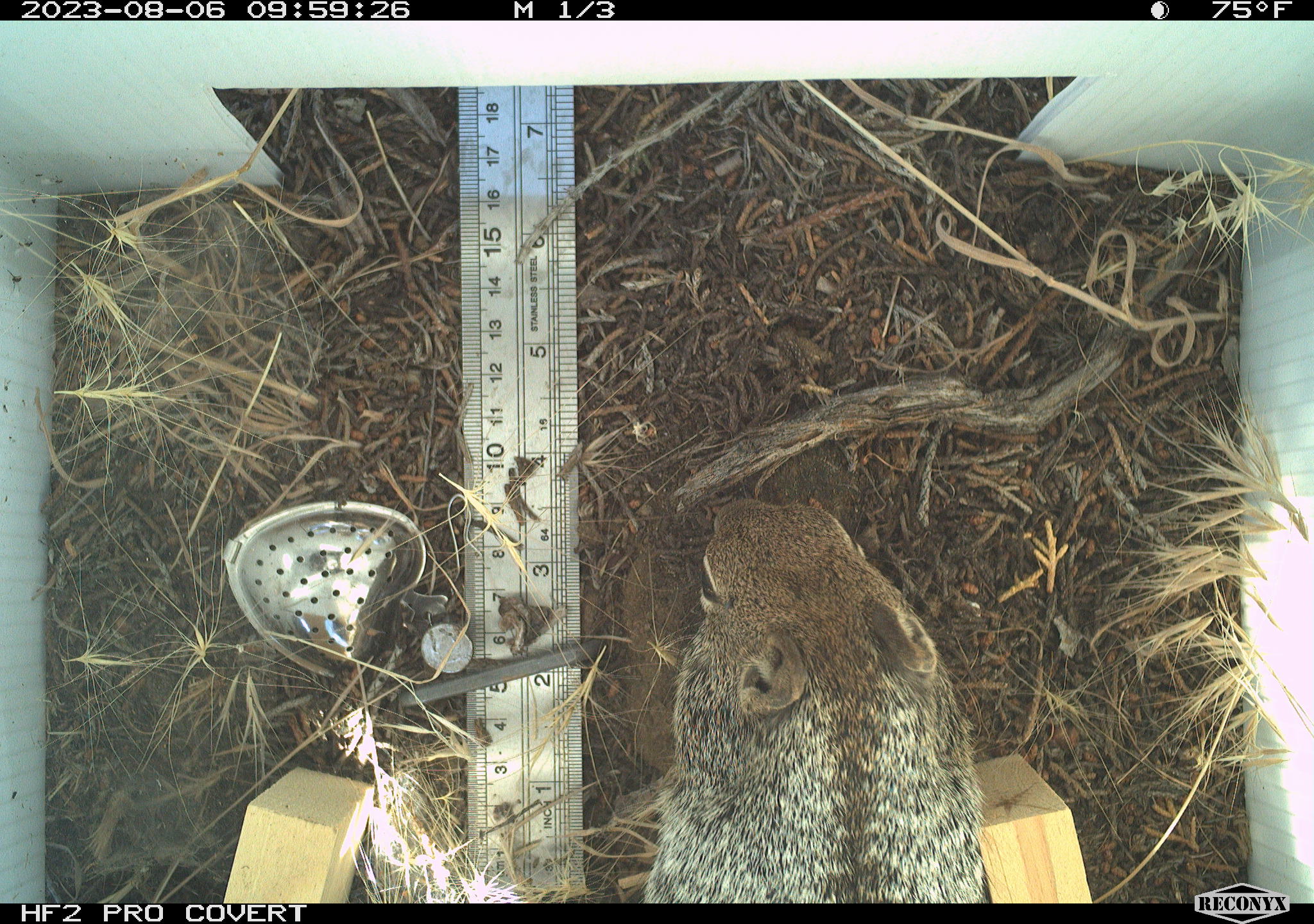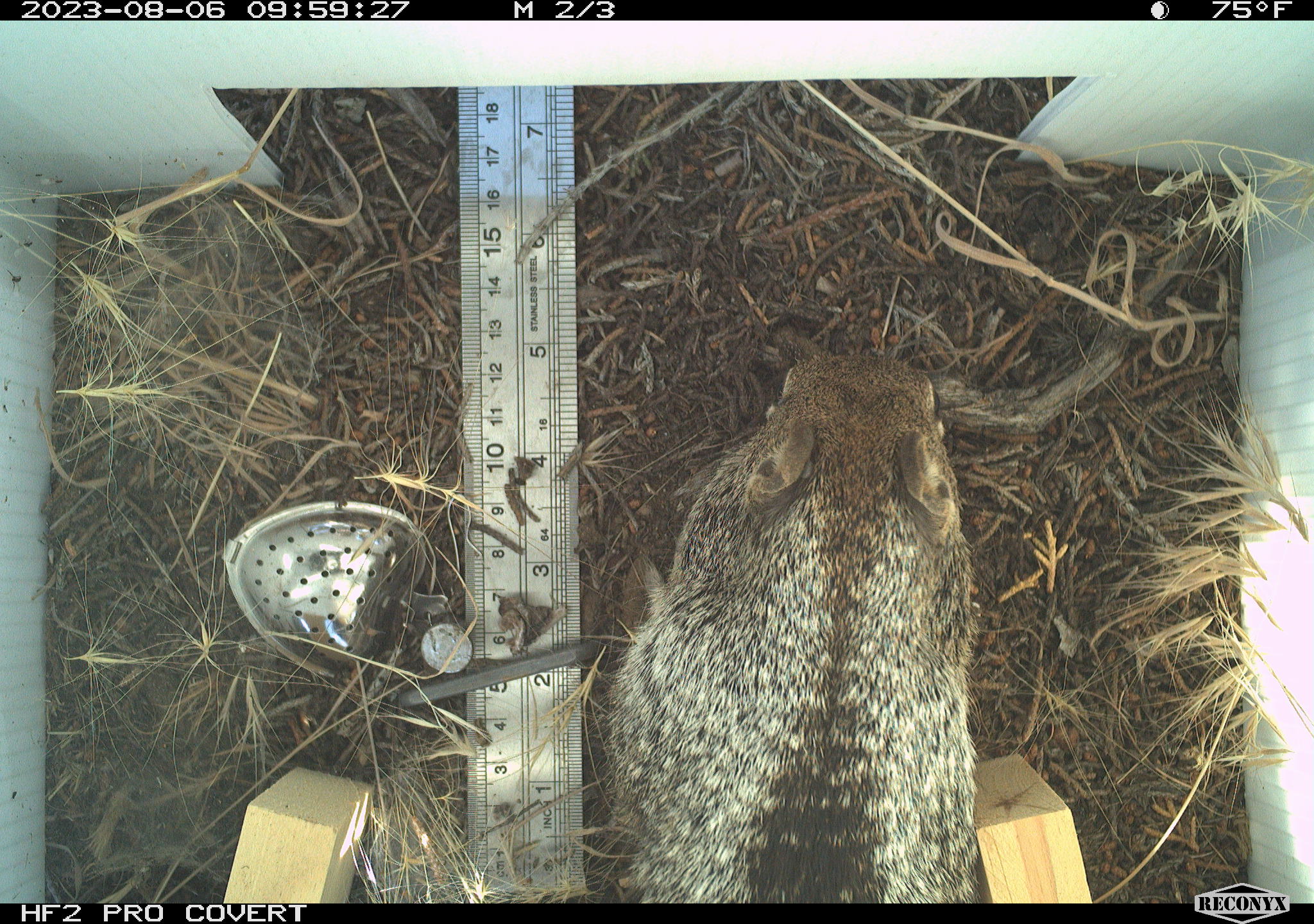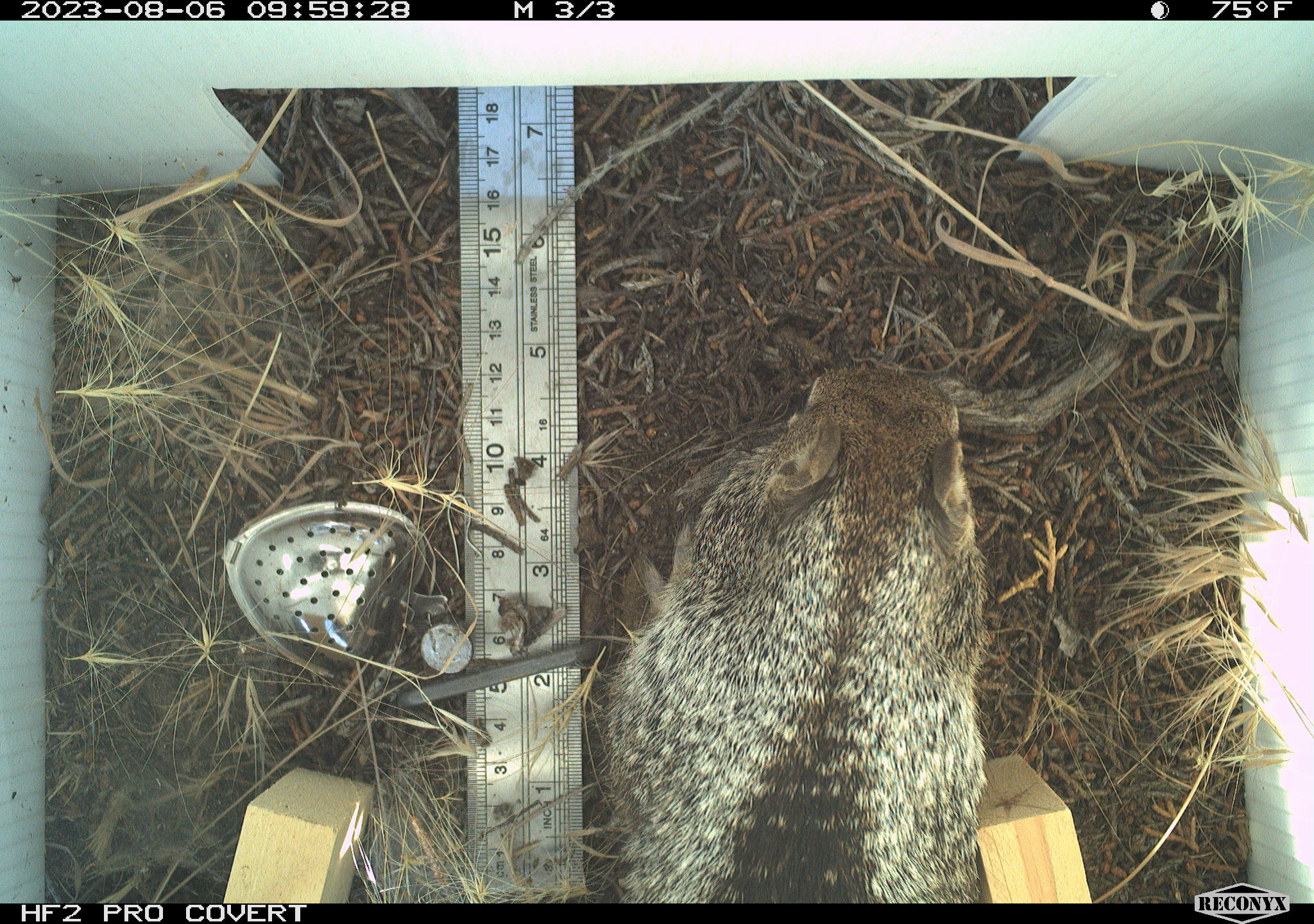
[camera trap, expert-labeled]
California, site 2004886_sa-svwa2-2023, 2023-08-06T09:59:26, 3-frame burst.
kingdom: Animalia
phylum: Chordata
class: Mammalia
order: Rodentia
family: Sciuridae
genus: Otospermophilus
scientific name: Otospermophilus beecheyi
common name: california ground squirrel